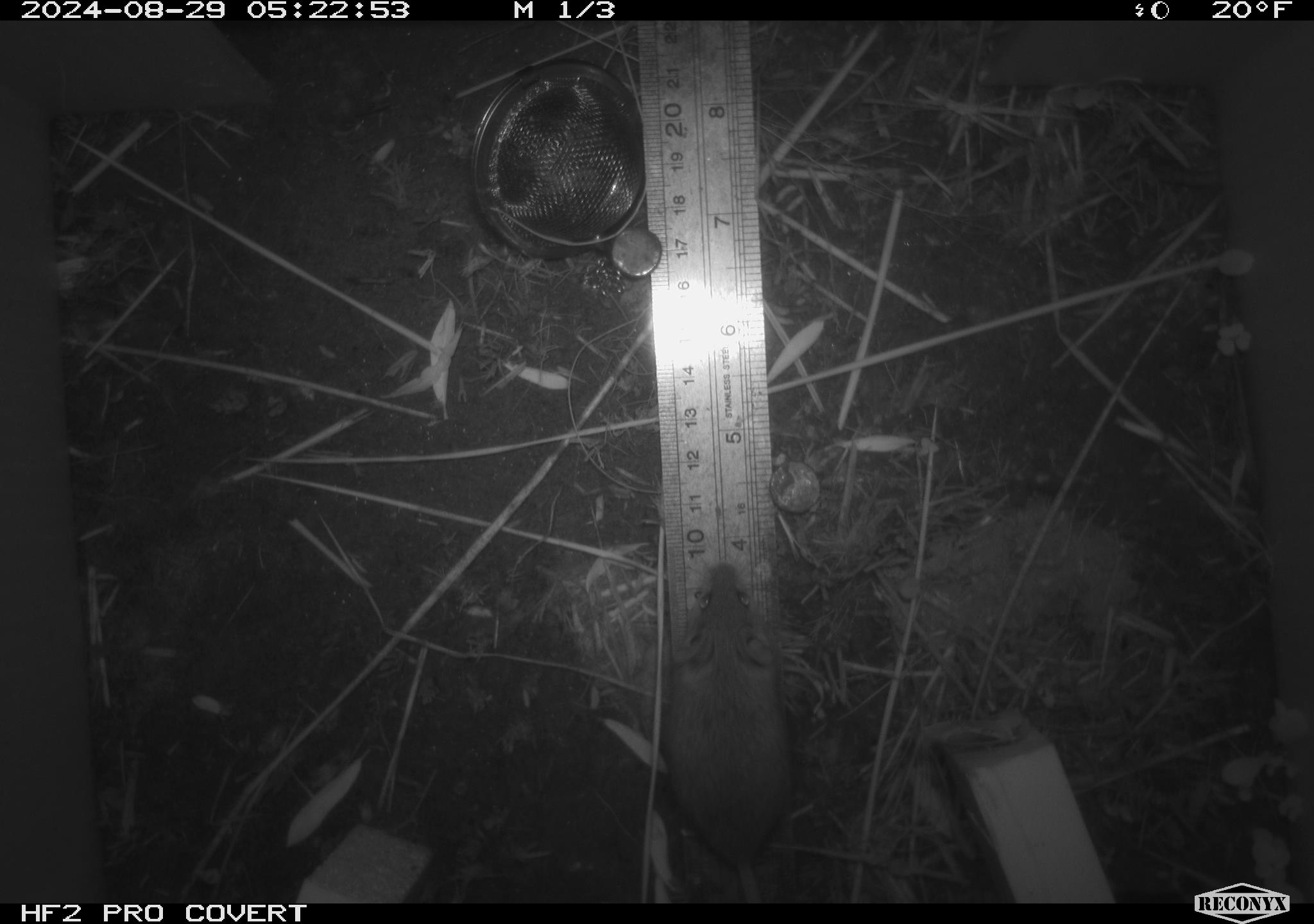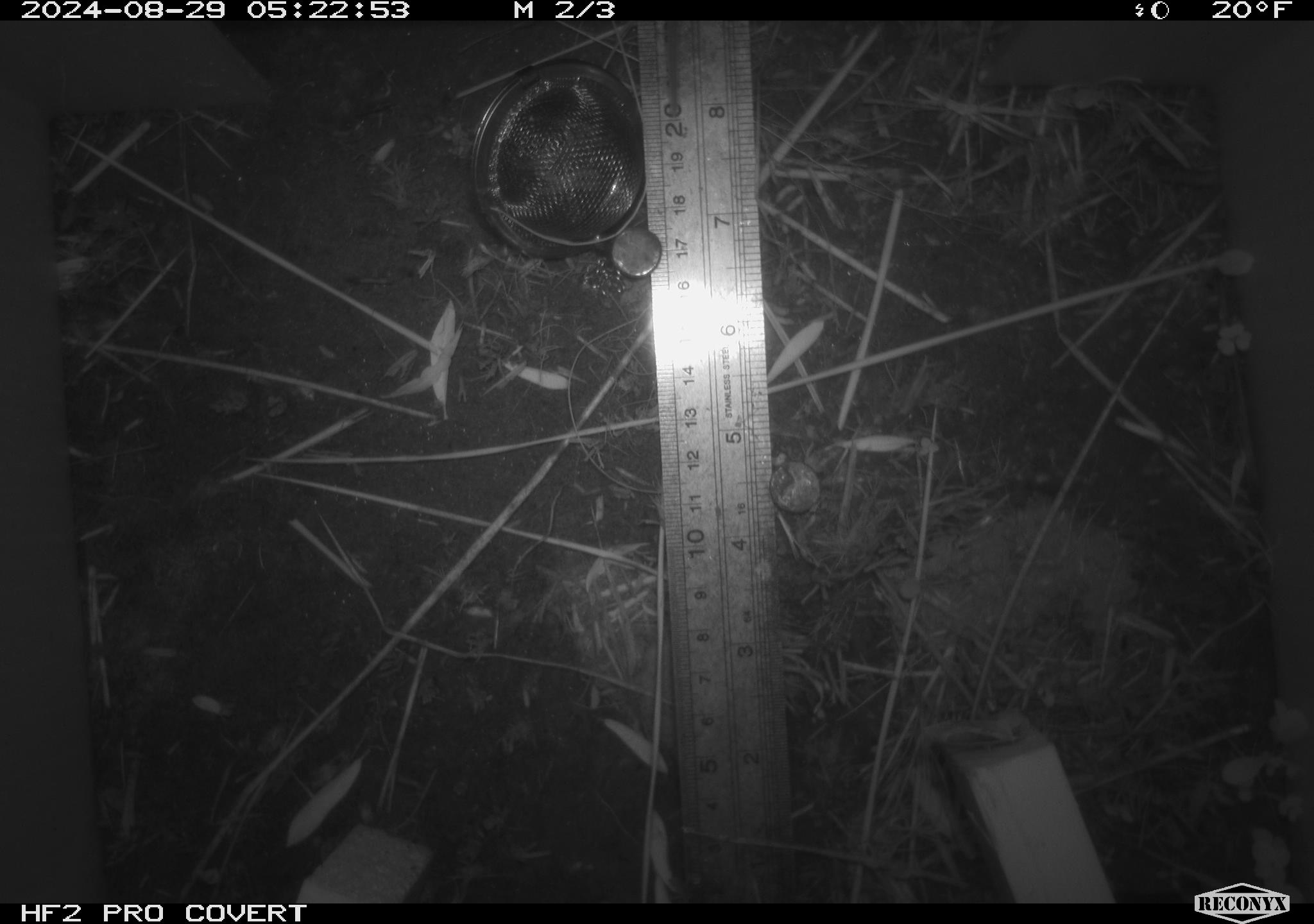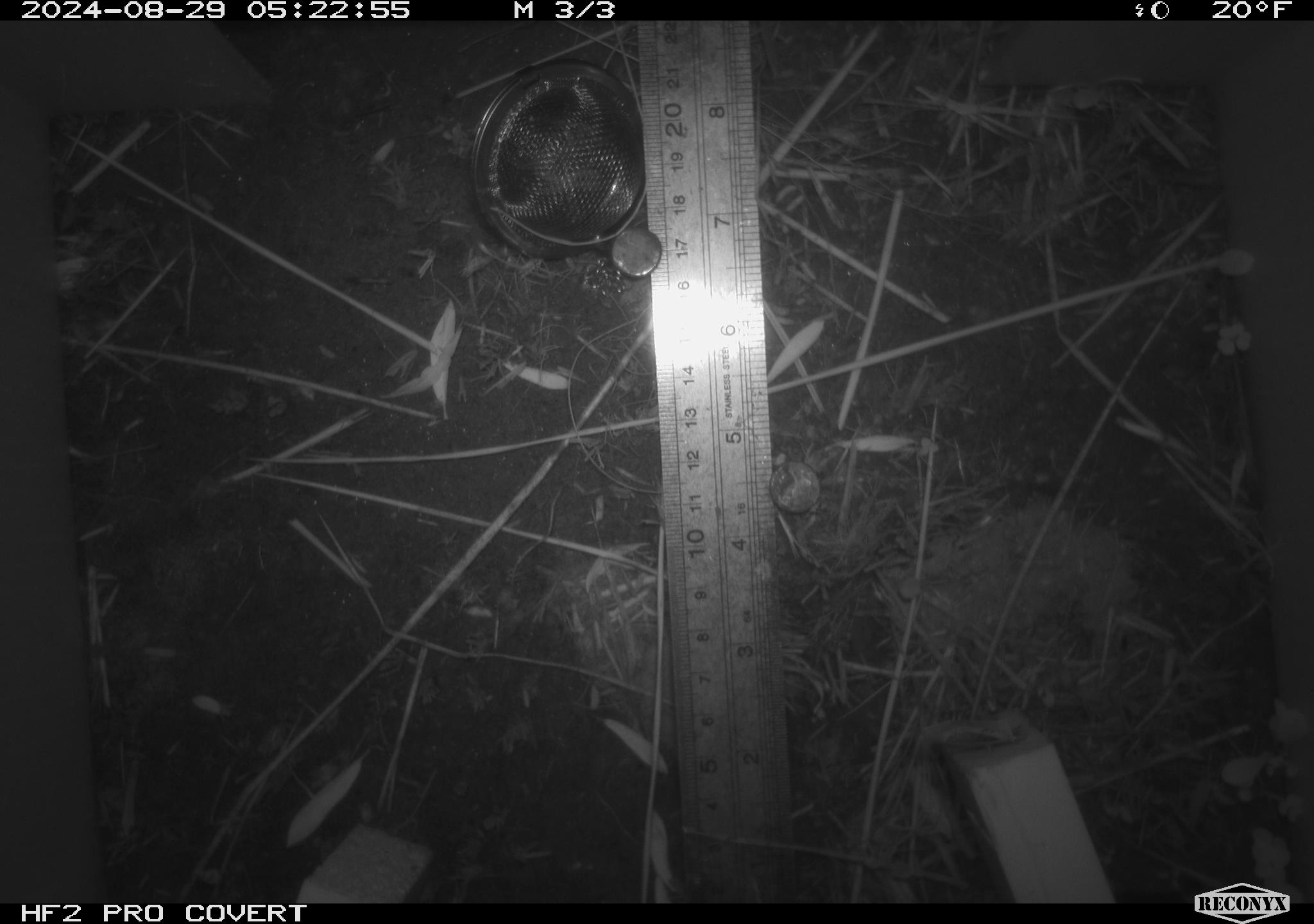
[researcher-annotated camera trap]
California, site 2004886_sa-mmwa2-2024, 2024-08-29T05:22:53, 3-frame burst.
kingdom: Animalia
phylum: Chordata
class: Mammalia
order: Rodentia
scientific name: Rodentia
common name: mouse species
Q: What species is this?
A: Mouse species (Rodentia).